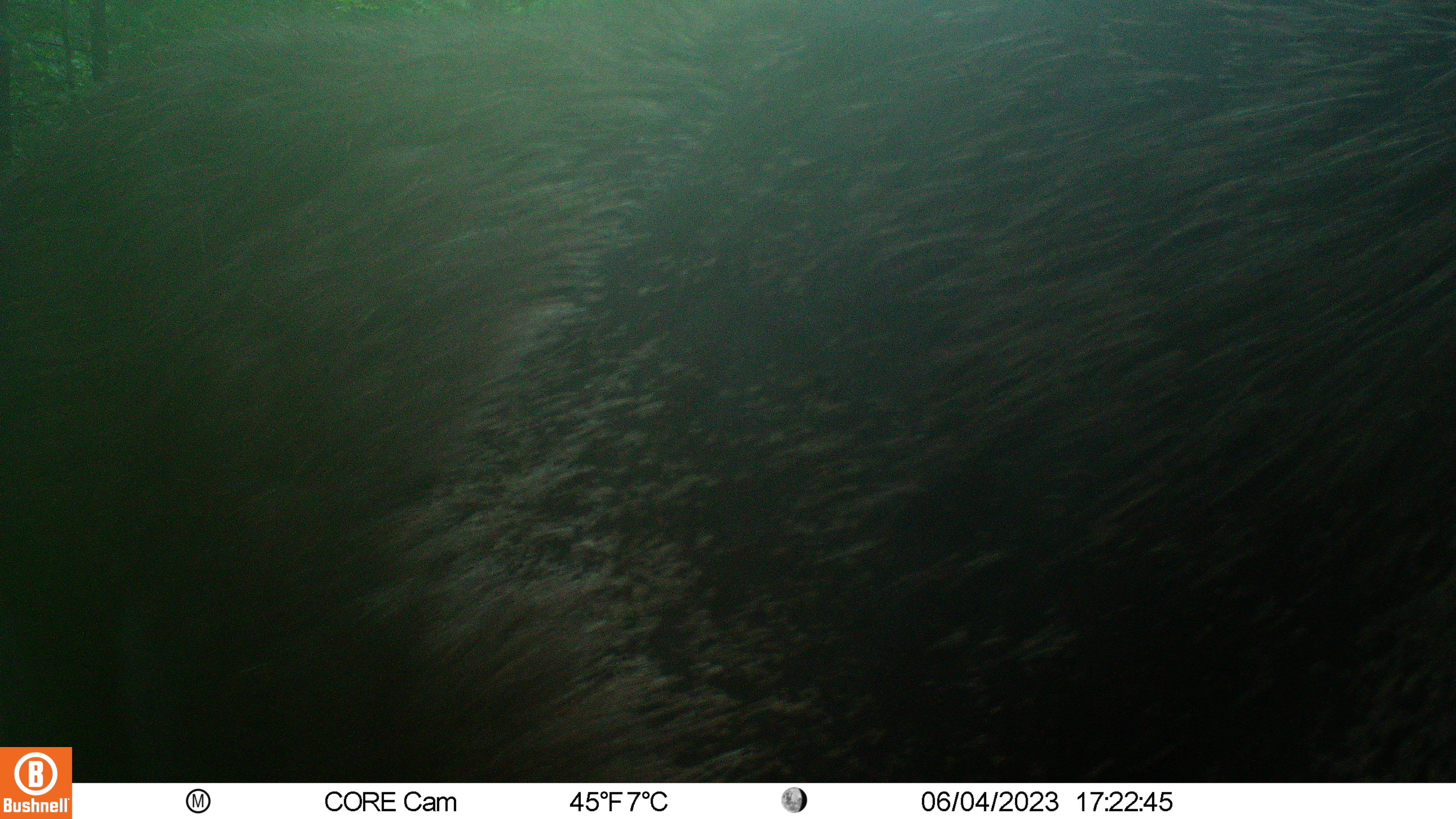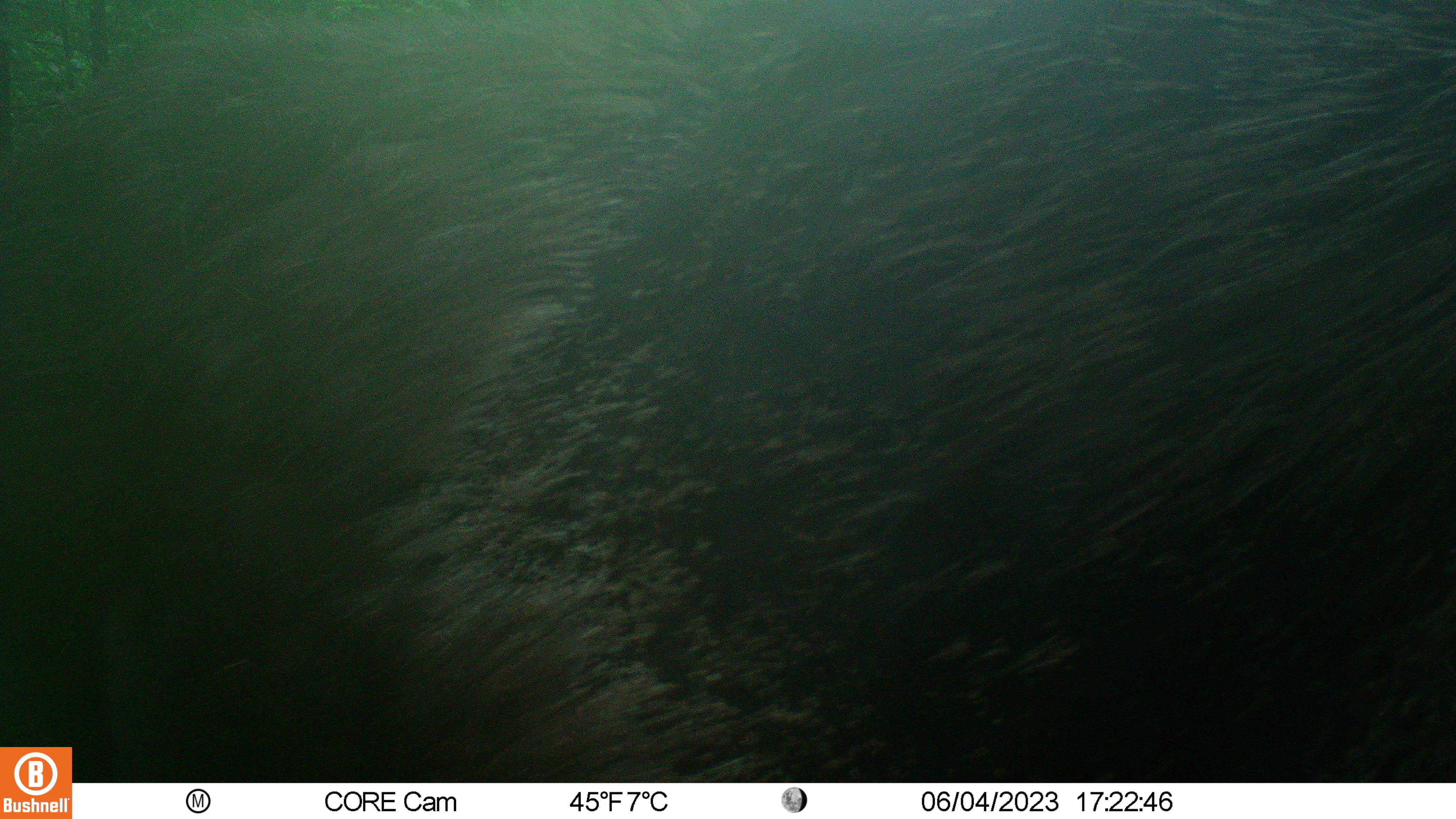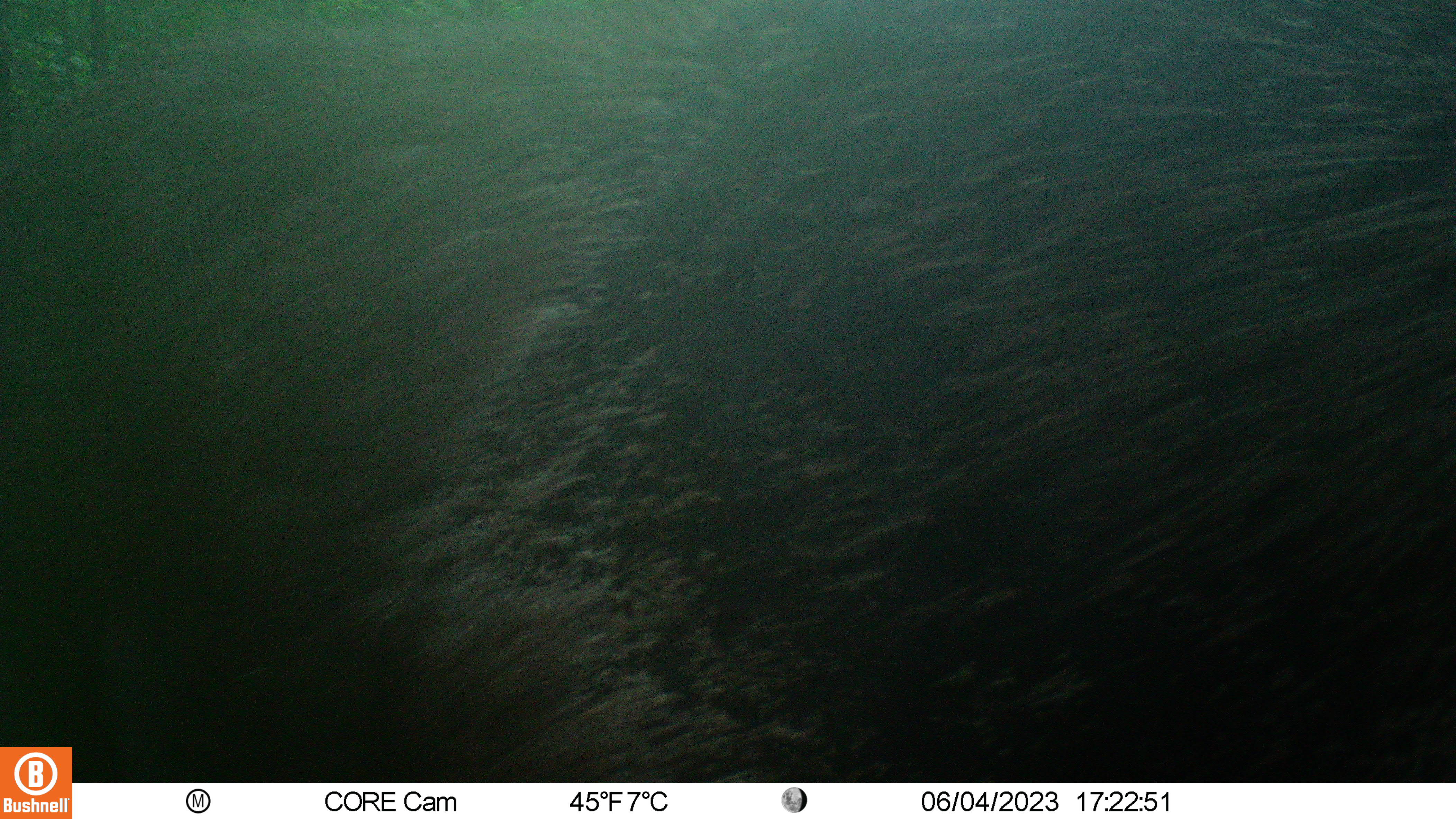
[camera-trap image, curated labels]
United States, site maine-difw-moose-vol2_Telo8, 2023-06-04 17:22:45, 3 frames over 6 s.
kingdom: Animalia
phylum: Chordata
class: Mammalia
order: Artiodactyla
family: Cervidae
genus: Alces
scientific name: Alces alces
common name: moose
Moose (Alces alces).